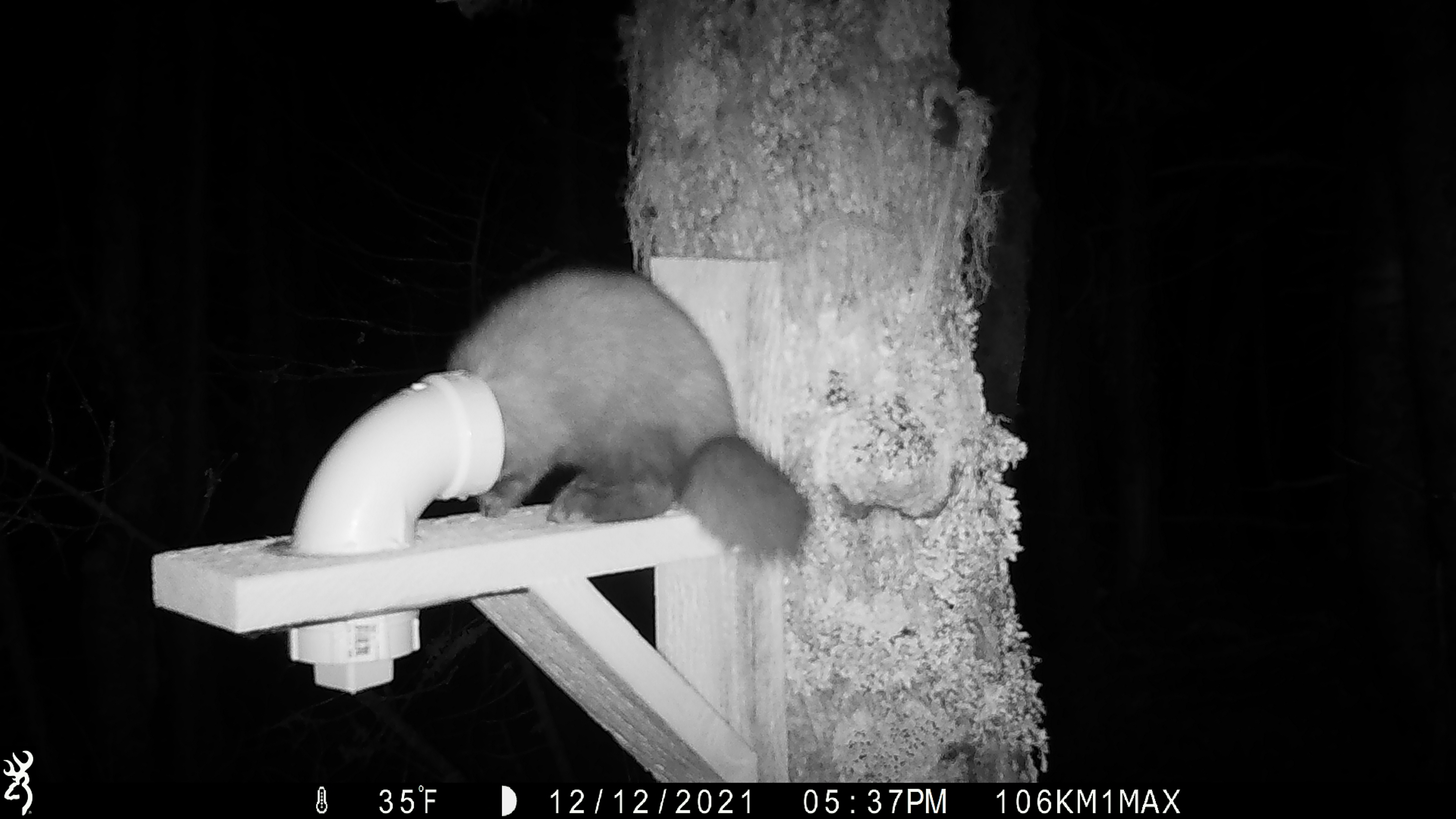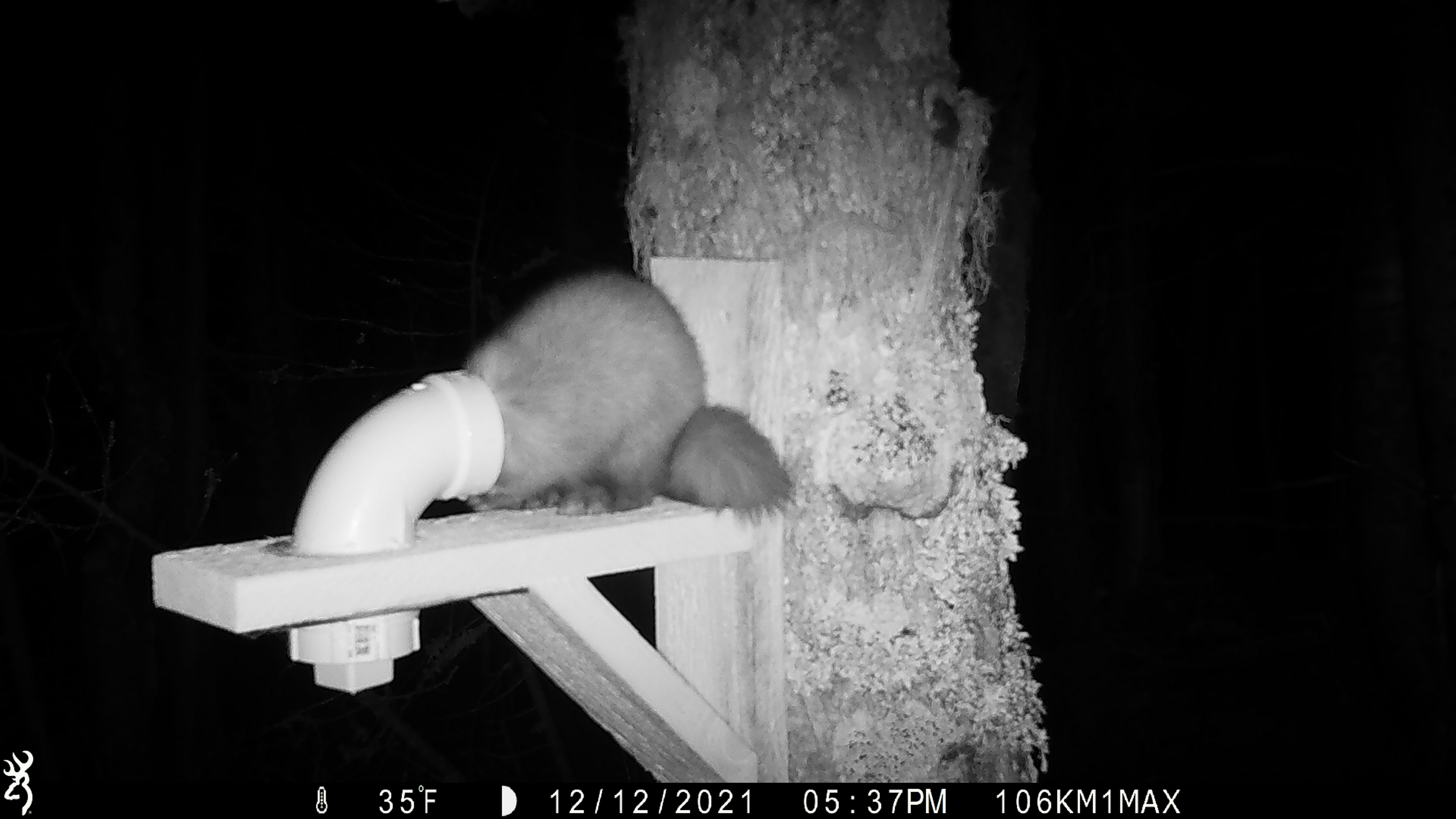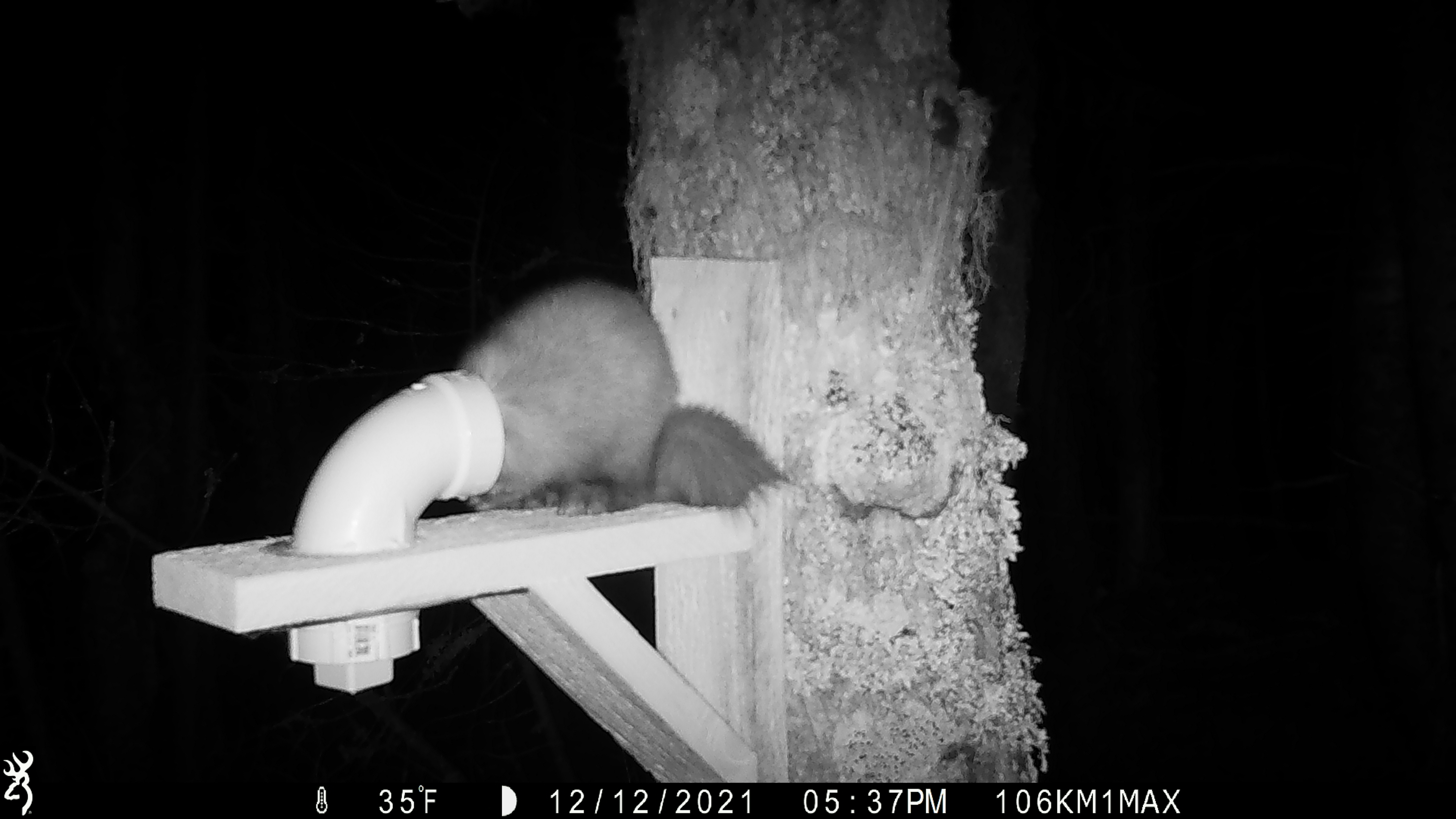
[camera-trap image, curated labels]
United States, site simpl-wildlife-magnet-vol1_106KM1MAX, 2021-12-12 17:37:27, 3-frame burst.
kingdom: Animalia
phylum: Chordata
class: Mammalia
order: Carnivora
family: Mustelidae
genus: Martes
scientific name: Martes americana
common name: american marten